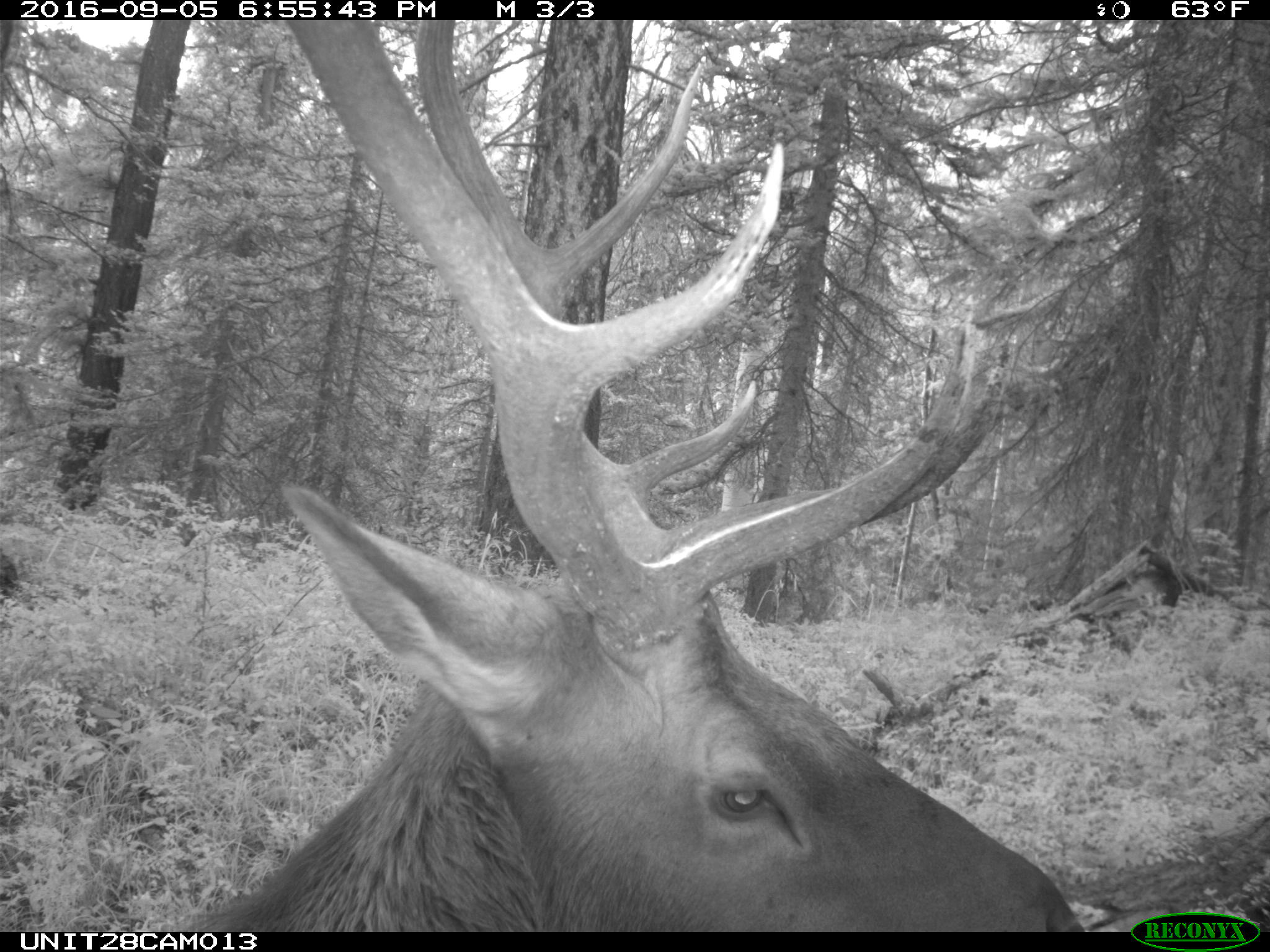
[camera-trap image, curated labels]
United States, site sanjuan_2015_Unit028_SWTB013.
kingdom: Animalia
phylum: Chordata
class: Mammalia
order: Artiodactyla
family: Cervidae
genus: Cervus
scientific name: Cervus elaphus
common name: red deer